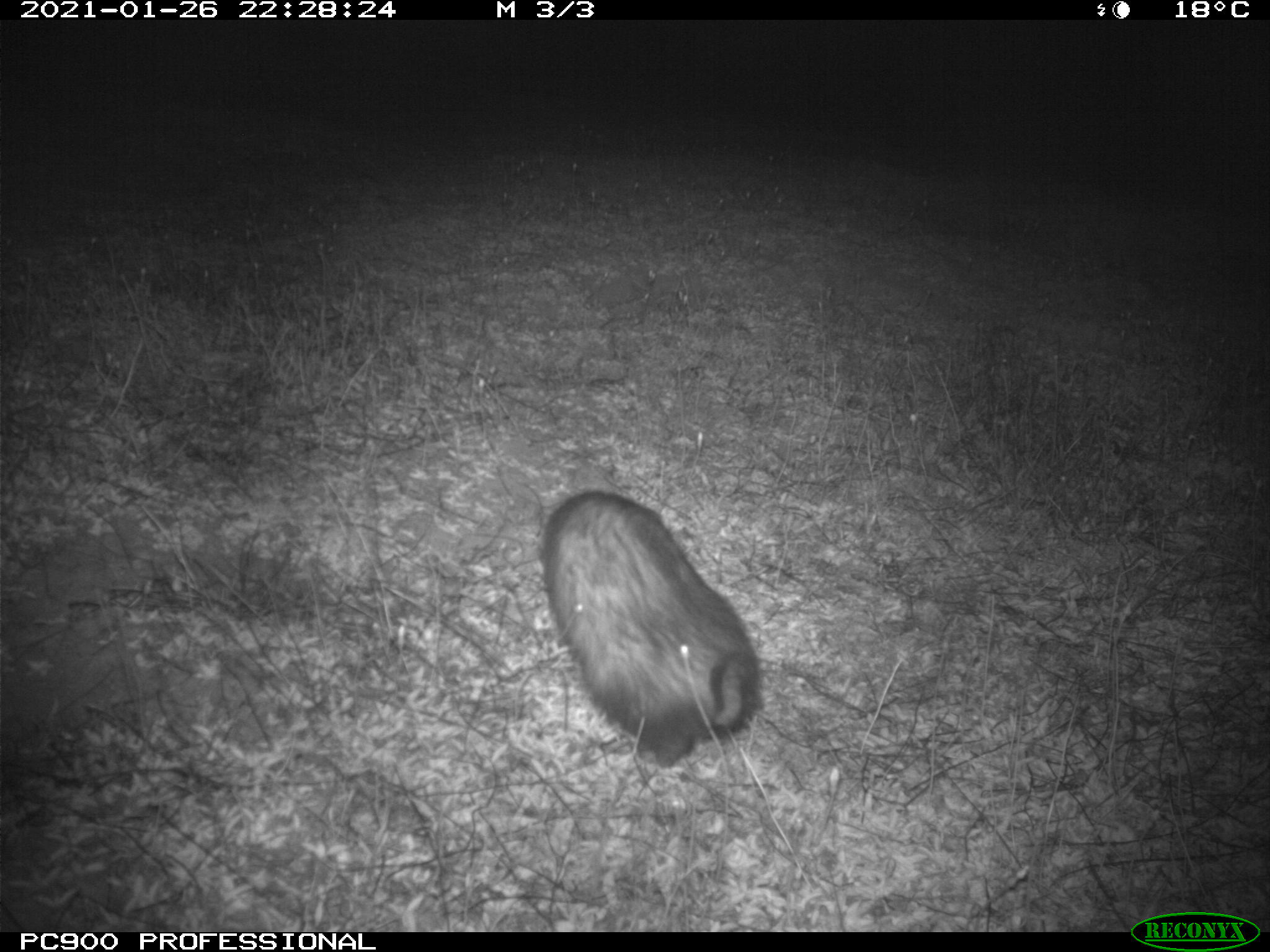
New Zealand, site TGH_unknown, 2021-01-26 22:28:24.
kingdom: Animalia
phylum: Chordata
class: Mammalia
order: Carnivora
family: Mustelidae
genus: Mustela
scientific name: Mustela furo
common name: ferret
Ferret (Mustela furo).